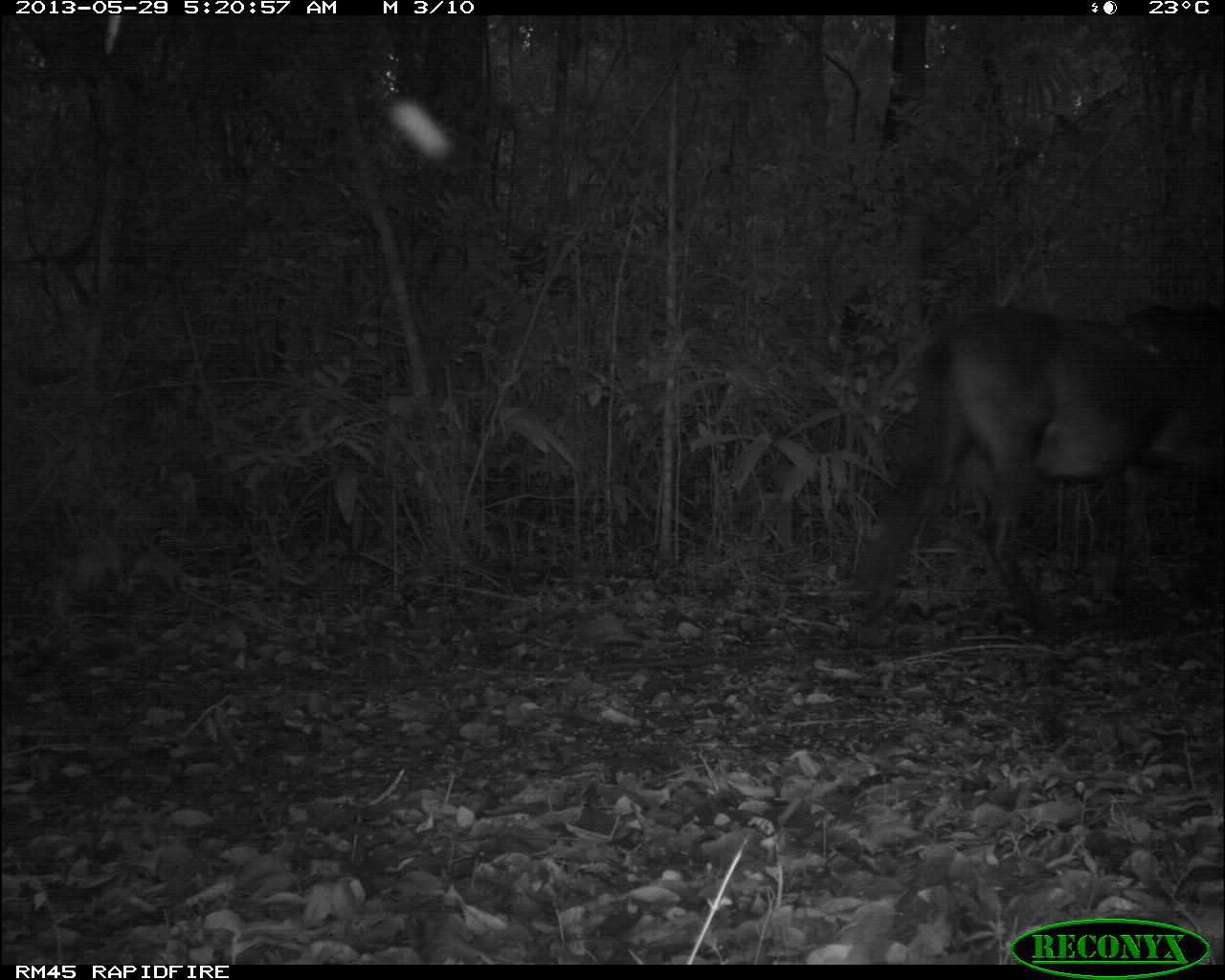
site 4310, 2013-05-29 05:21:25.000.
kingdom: Animalia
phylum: Chordata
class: Mammalia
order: Perissodactyla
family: Equidae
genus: Equus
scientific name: Equus ferus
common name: wild horse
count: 1